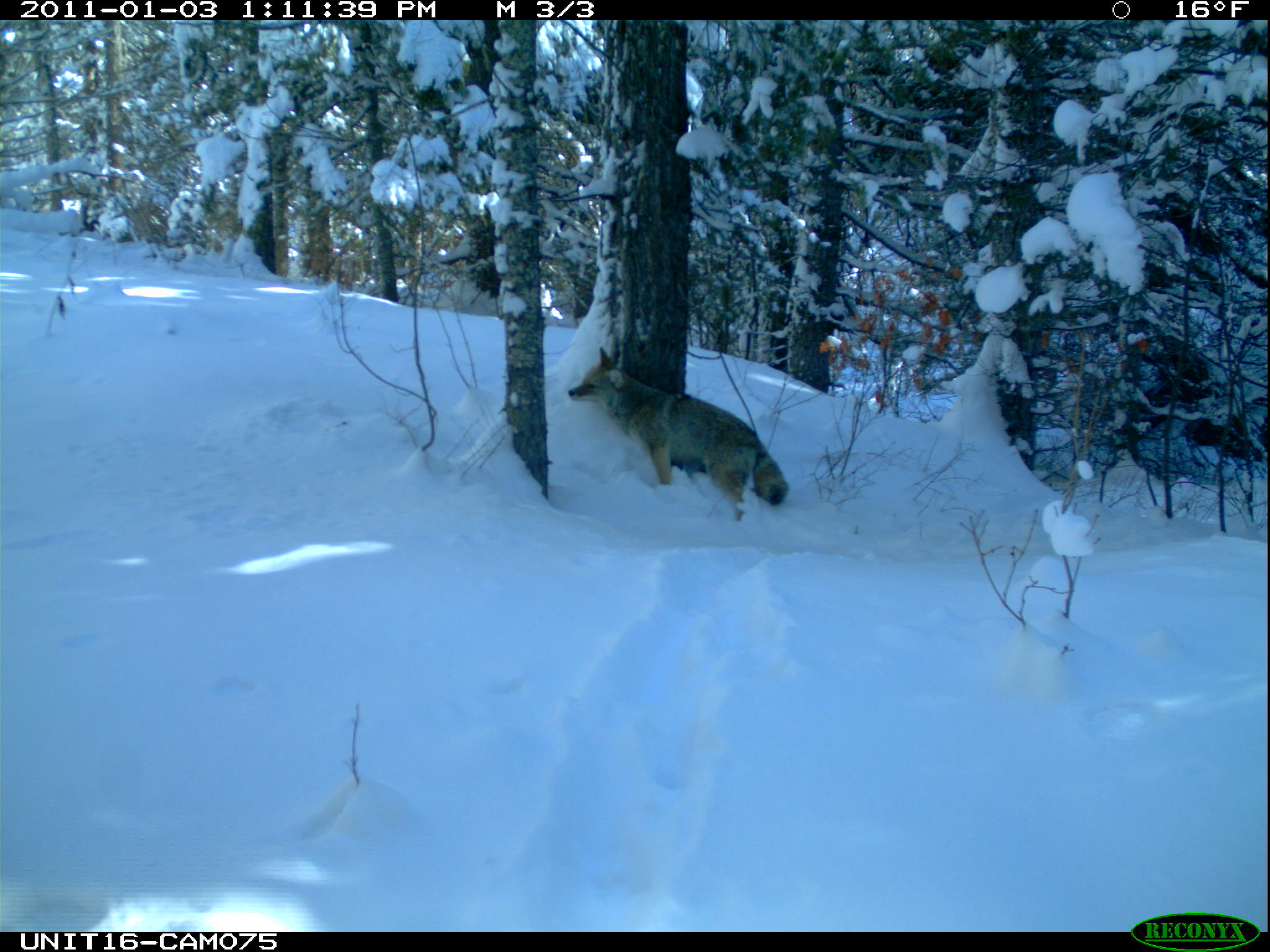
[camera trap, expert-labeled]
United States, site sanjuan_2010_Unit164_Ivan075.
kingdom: Animalia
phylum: Chordata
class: Mammalia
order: Carnivora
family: Canidae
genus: Canis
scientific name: Canis latrans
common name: coyote